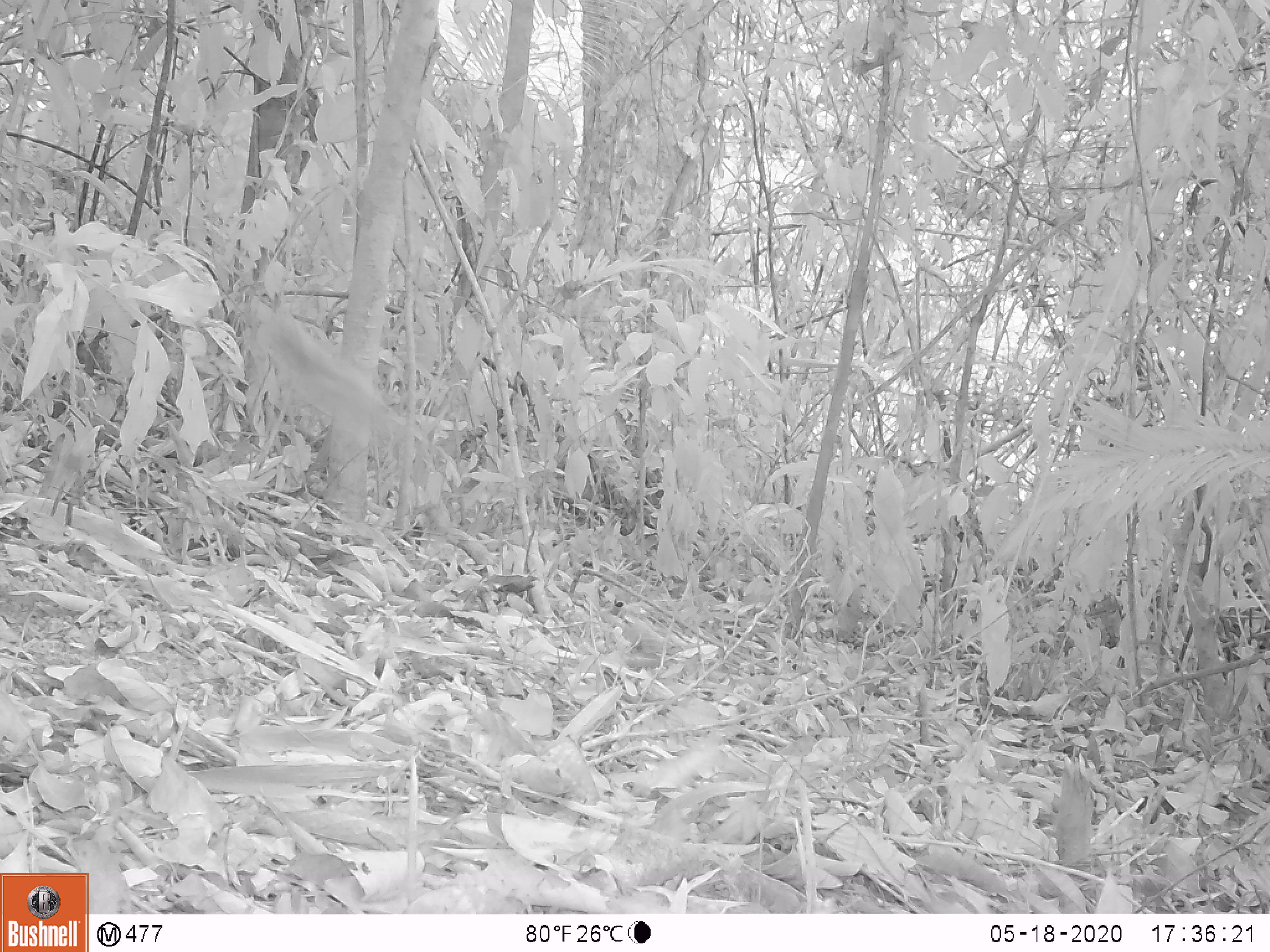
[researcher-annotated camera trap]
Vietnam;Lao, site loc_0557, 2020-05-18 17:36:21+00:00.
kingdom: Animalia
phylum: Chordata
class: Aves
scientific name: Aves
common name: bird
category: unidentified bird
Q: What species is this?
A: Unidentified bird (bird) (Aves).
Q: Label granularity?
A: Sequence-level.